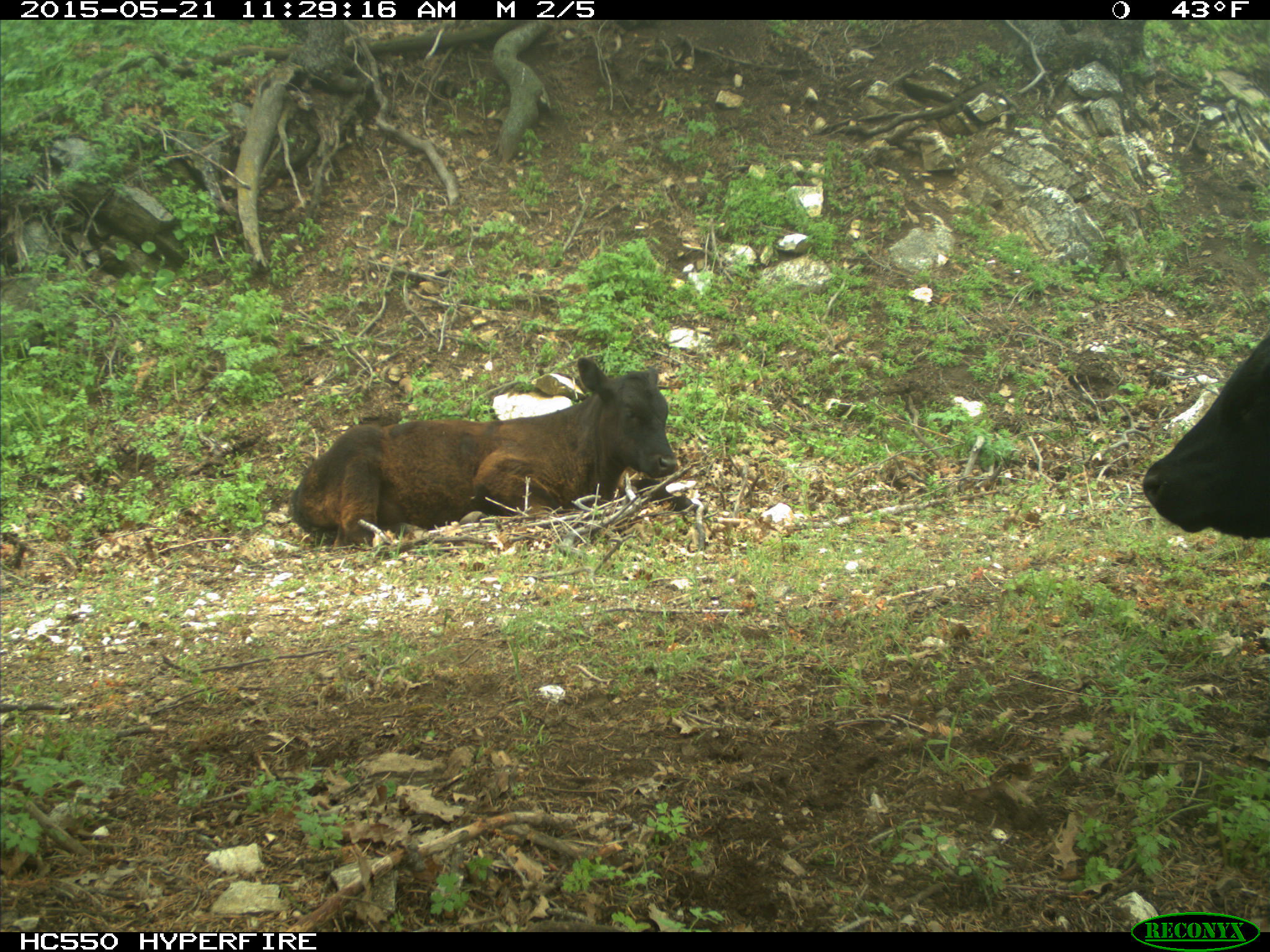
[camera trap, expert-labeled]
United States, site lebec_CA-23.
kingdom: Animalia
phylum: Chordata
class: Mammalia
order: Artiodactyla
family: Bovidae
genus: Bos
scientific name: Bos taurus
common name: domestic cow